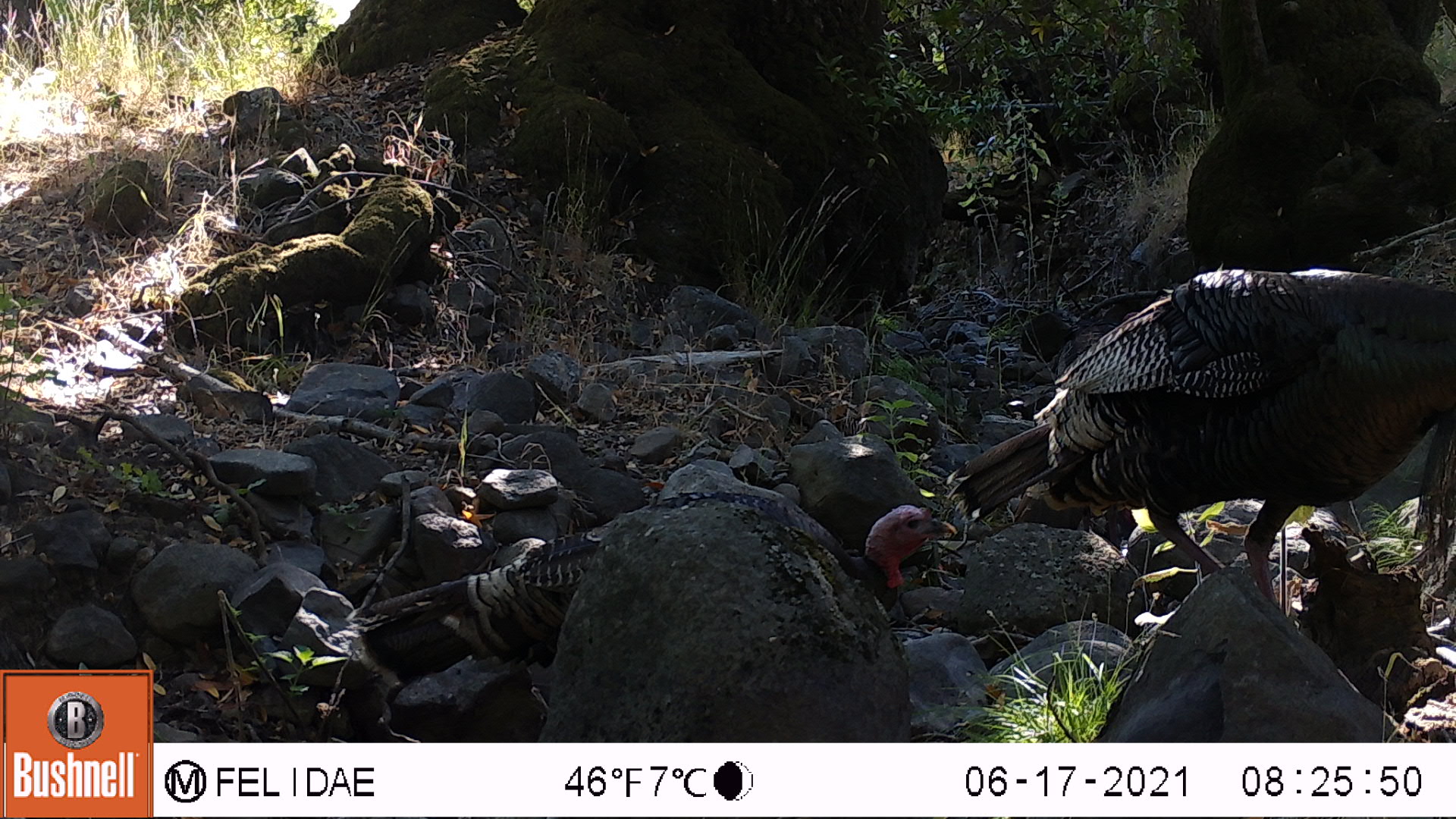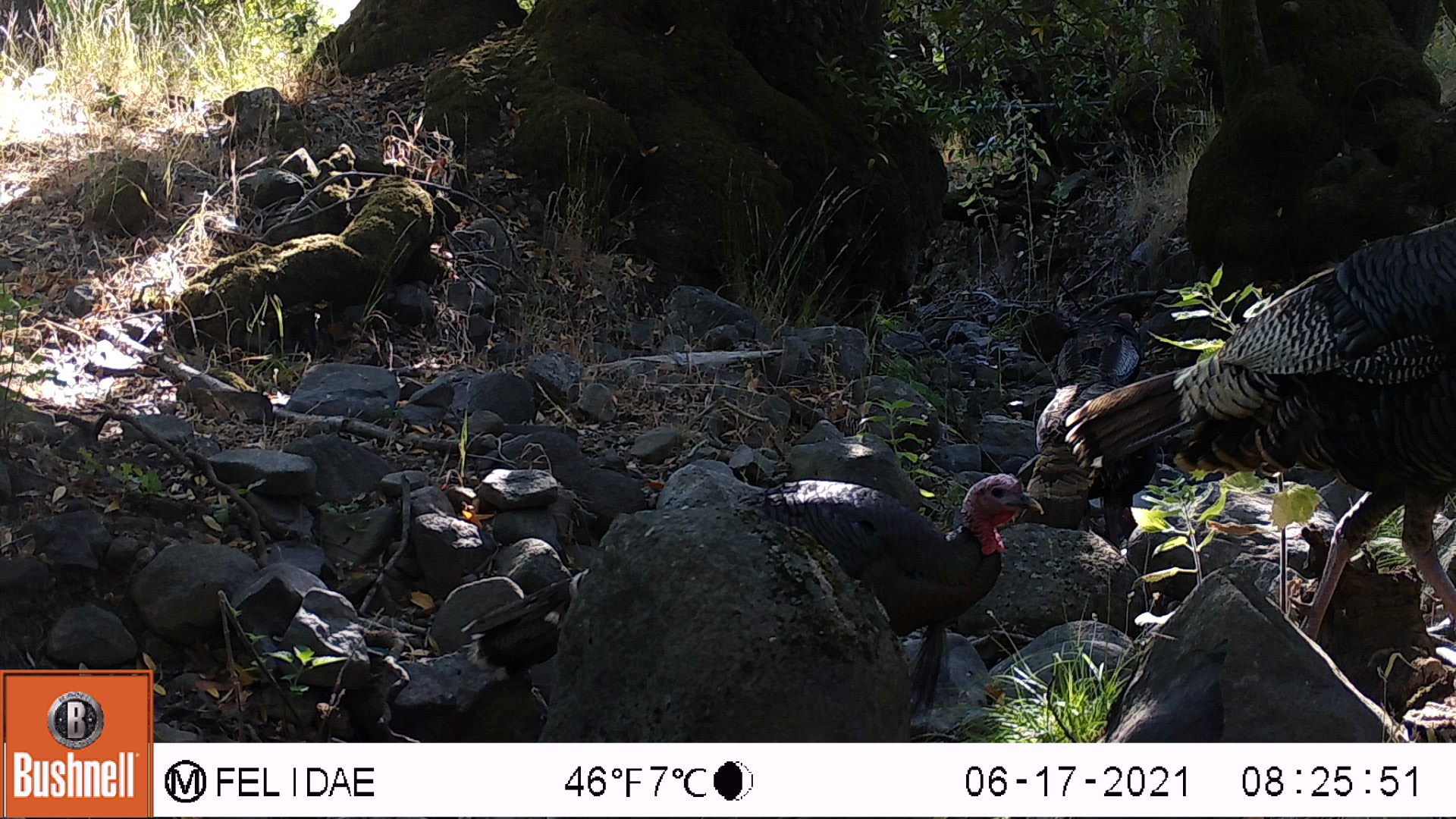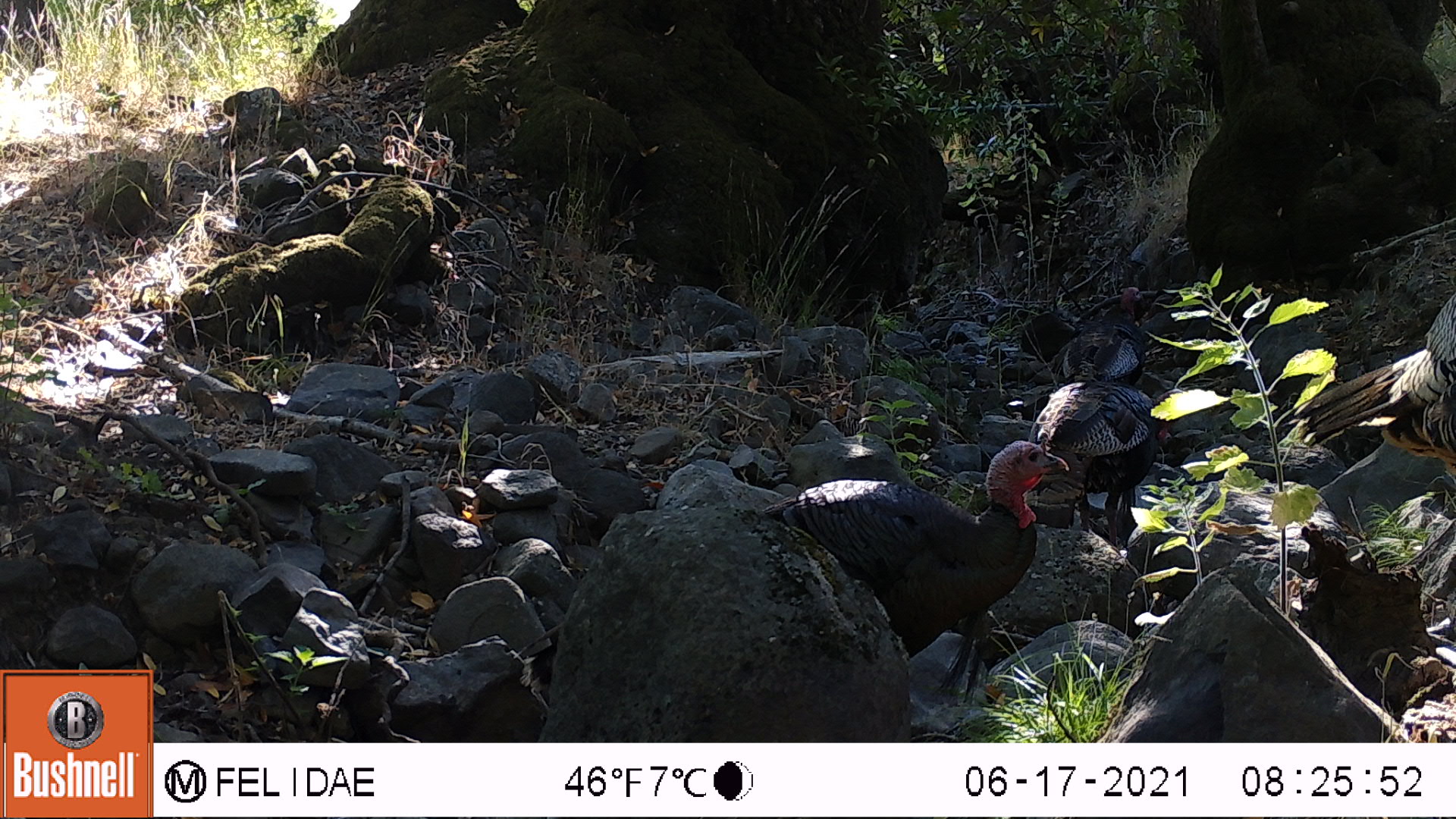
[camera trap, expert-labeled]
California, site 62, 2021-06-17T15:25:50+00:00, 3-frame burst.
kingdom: Animalia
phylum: Chordata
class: Aves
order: Galliformes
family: Phasianidae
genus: Meleagris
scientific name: Meleagris gallopavo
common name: turkey